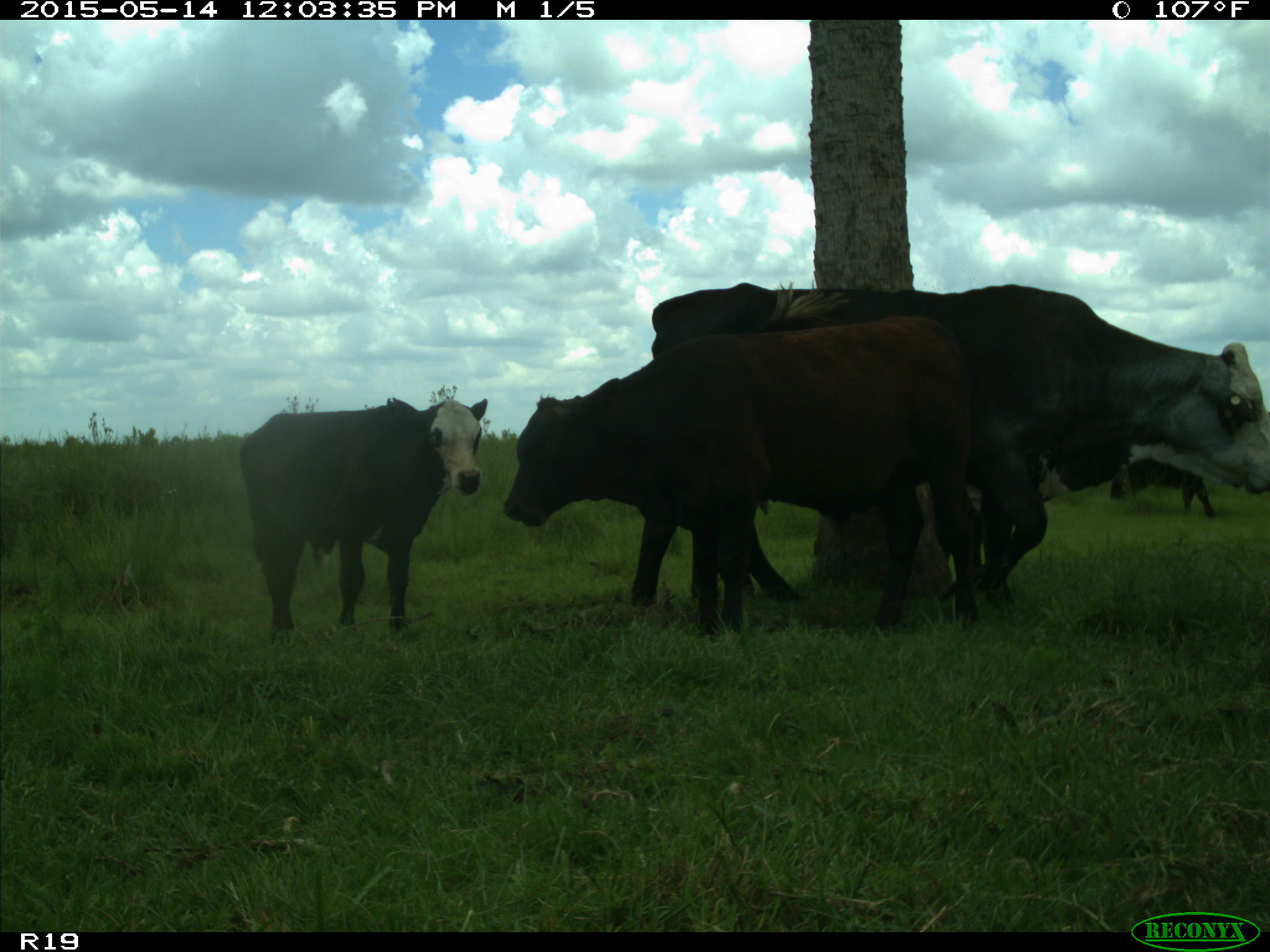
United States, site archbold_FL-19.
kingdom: Animalia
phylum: Chordata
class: Mammalia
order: Artiodactyla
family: Bovidae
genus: Bos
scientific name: Bos taurus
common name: domestic cow